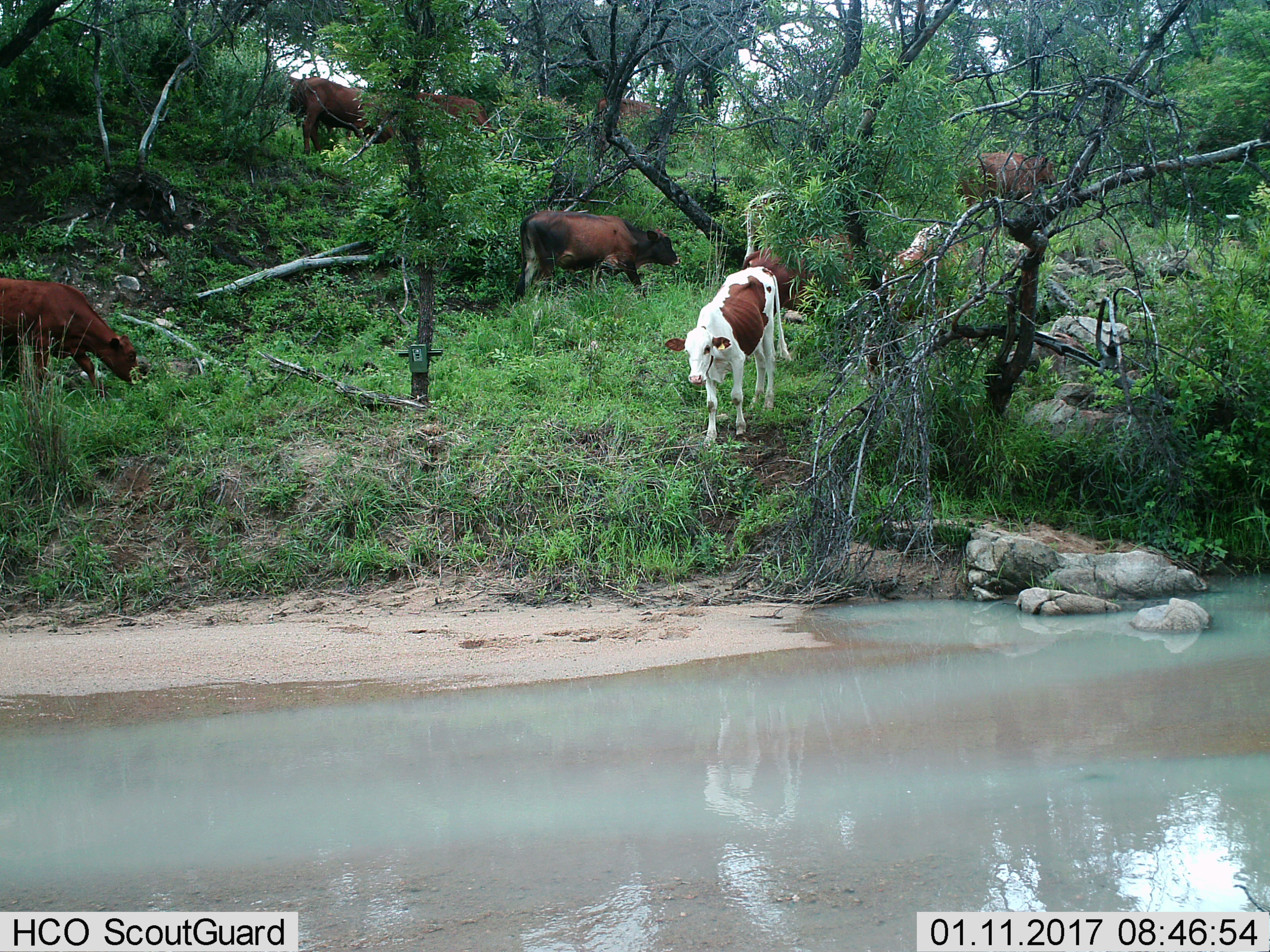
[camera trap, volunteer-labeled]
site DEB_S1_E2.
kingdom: Animalia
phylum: Chordata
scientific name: Vertebrata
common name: domestic animal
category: domesticanimal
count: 7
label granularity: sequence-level